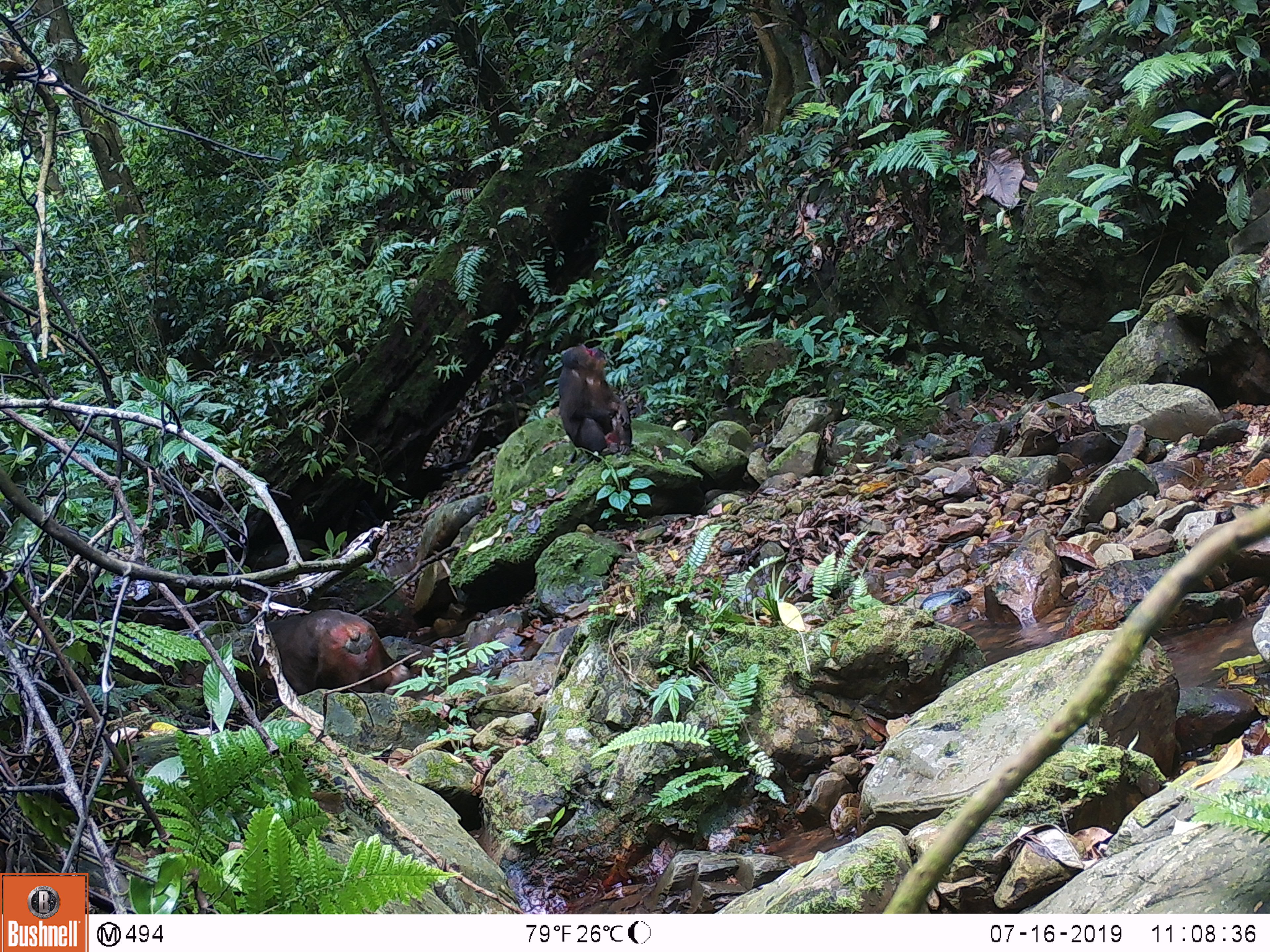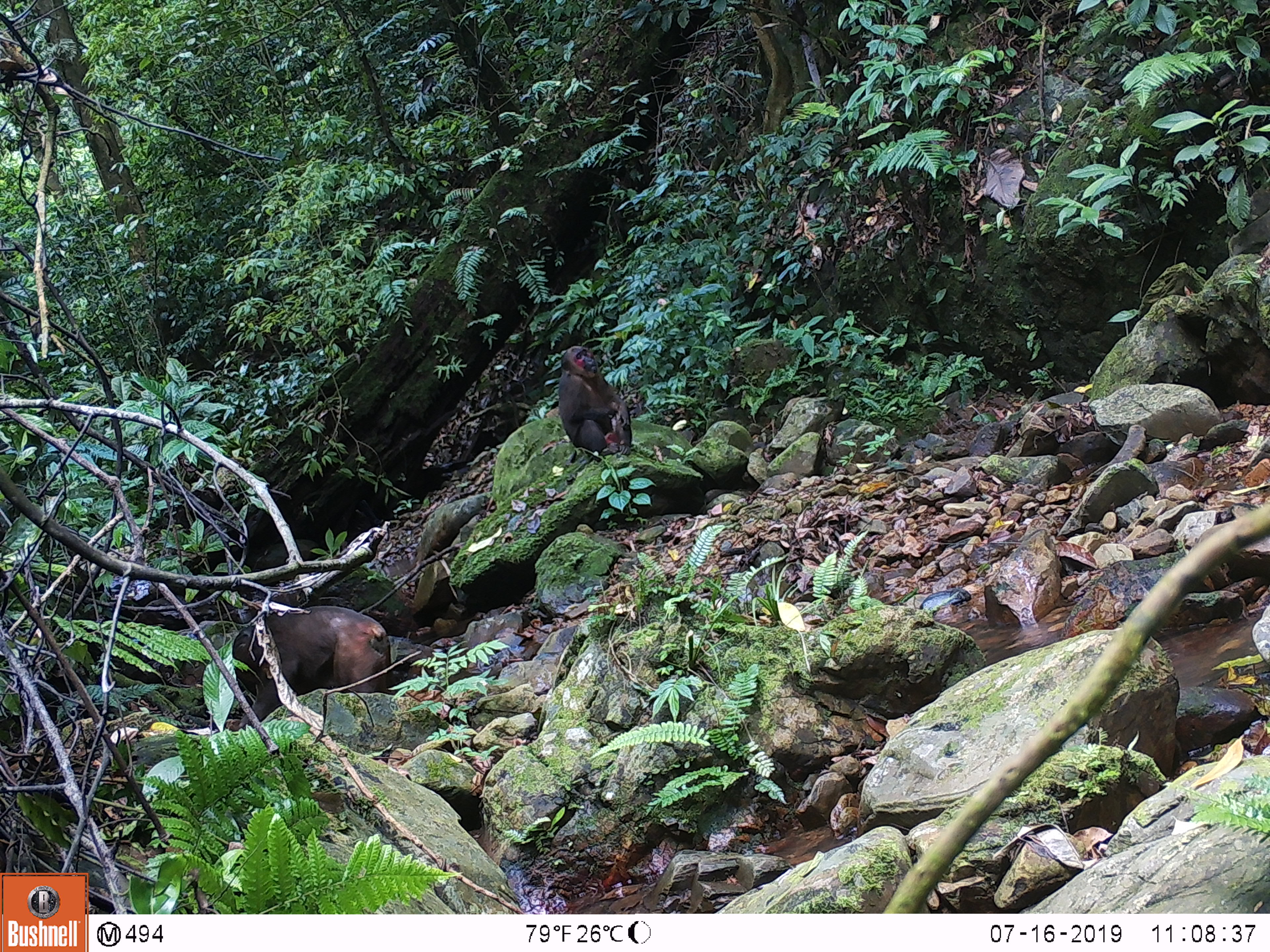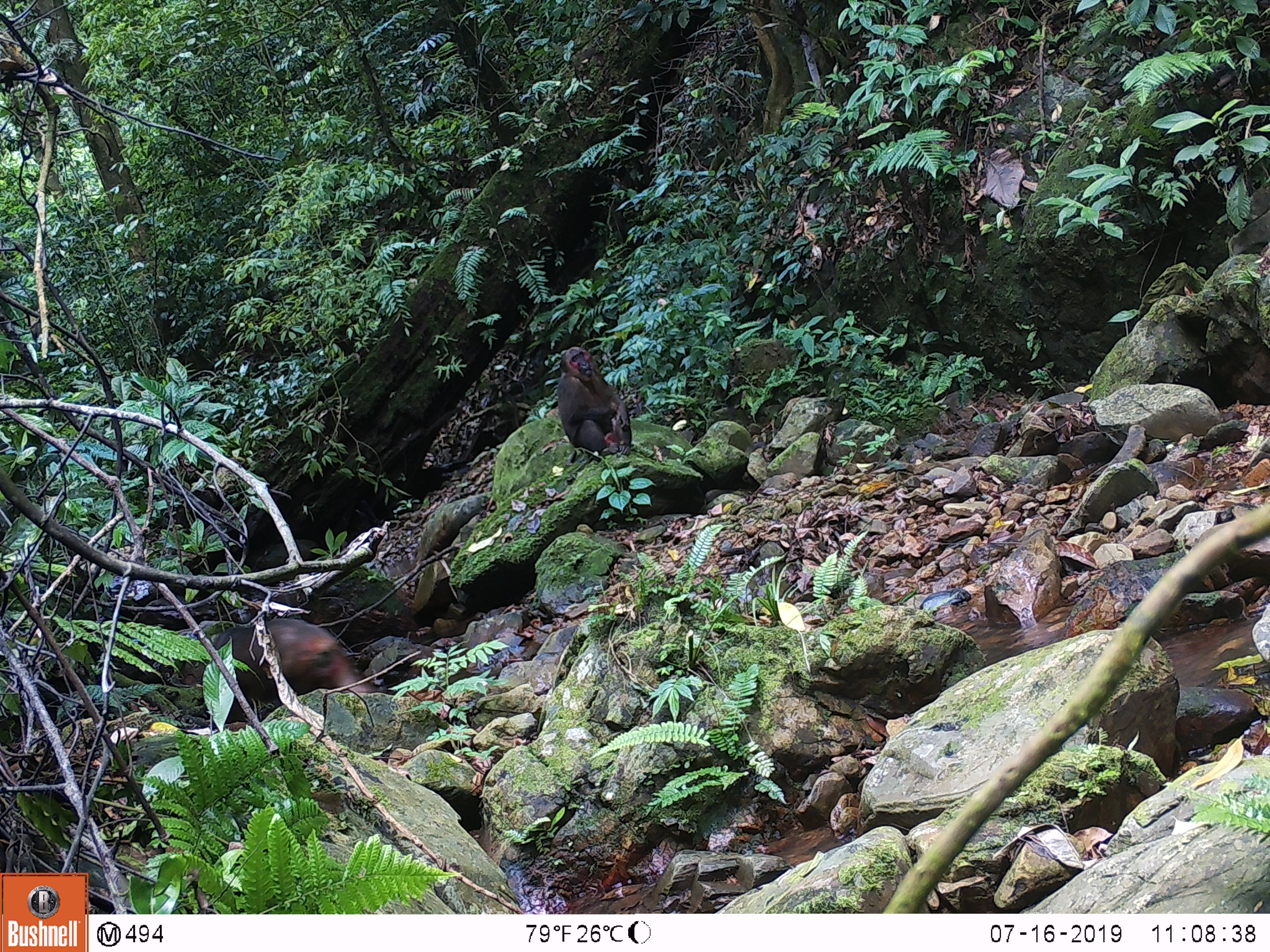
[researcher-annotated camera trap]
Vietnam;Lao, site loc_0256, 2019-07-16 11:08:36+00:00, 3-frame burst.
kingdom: Animalia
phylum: Chordata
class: Mammalia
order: Primates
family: Cercopithecidae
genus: Macaca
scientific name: Macaca arctoides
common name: stump-tailed macaque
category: stump tailed macaque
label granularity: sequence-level